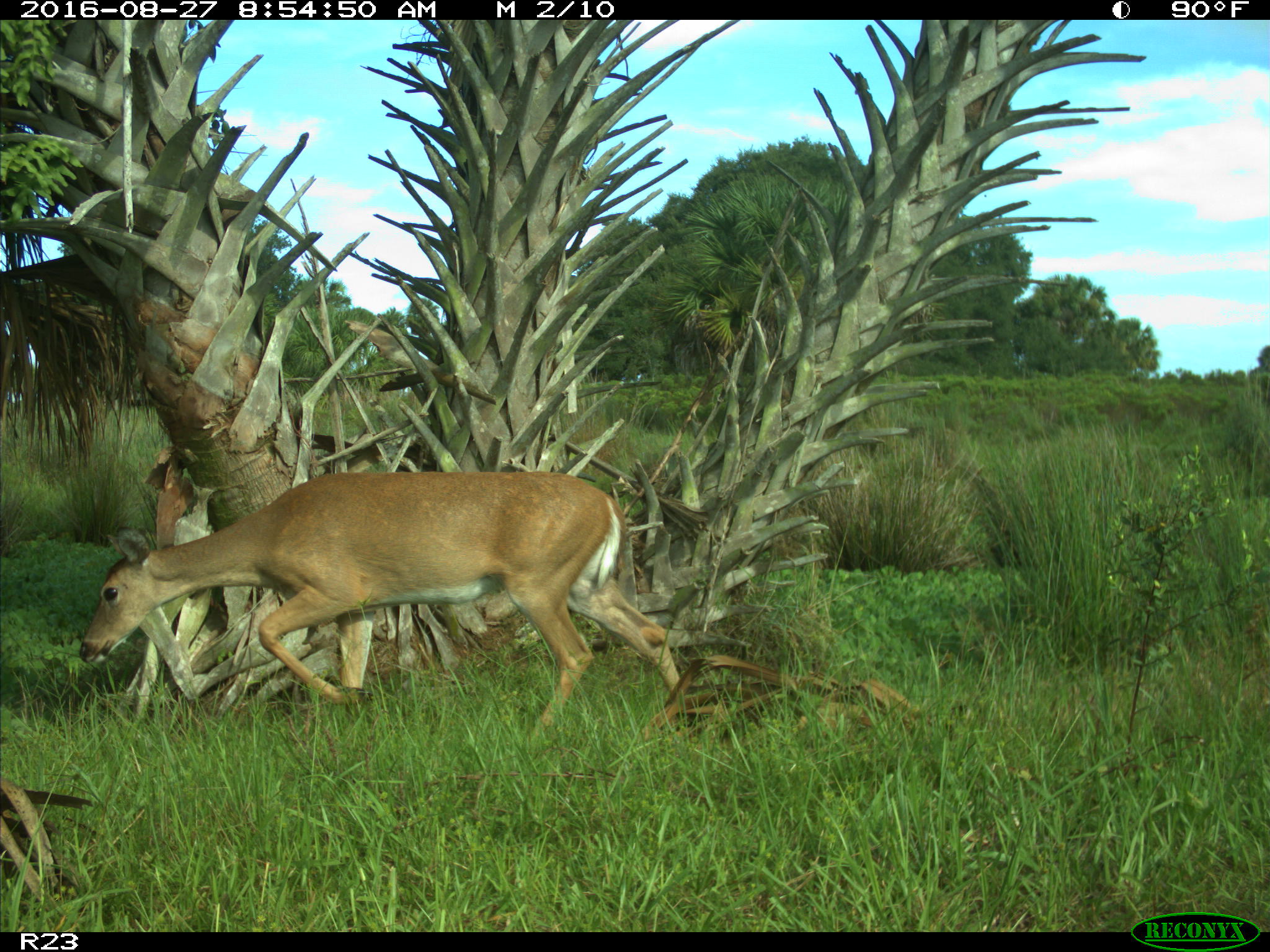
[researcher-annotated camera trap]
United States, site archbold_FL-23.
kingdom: Animalia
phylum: Chordata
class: Mammalia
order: Artiodactyla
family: Cervidae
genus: Odocoileus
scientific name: Odocoileus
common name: deer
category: unidentified deer